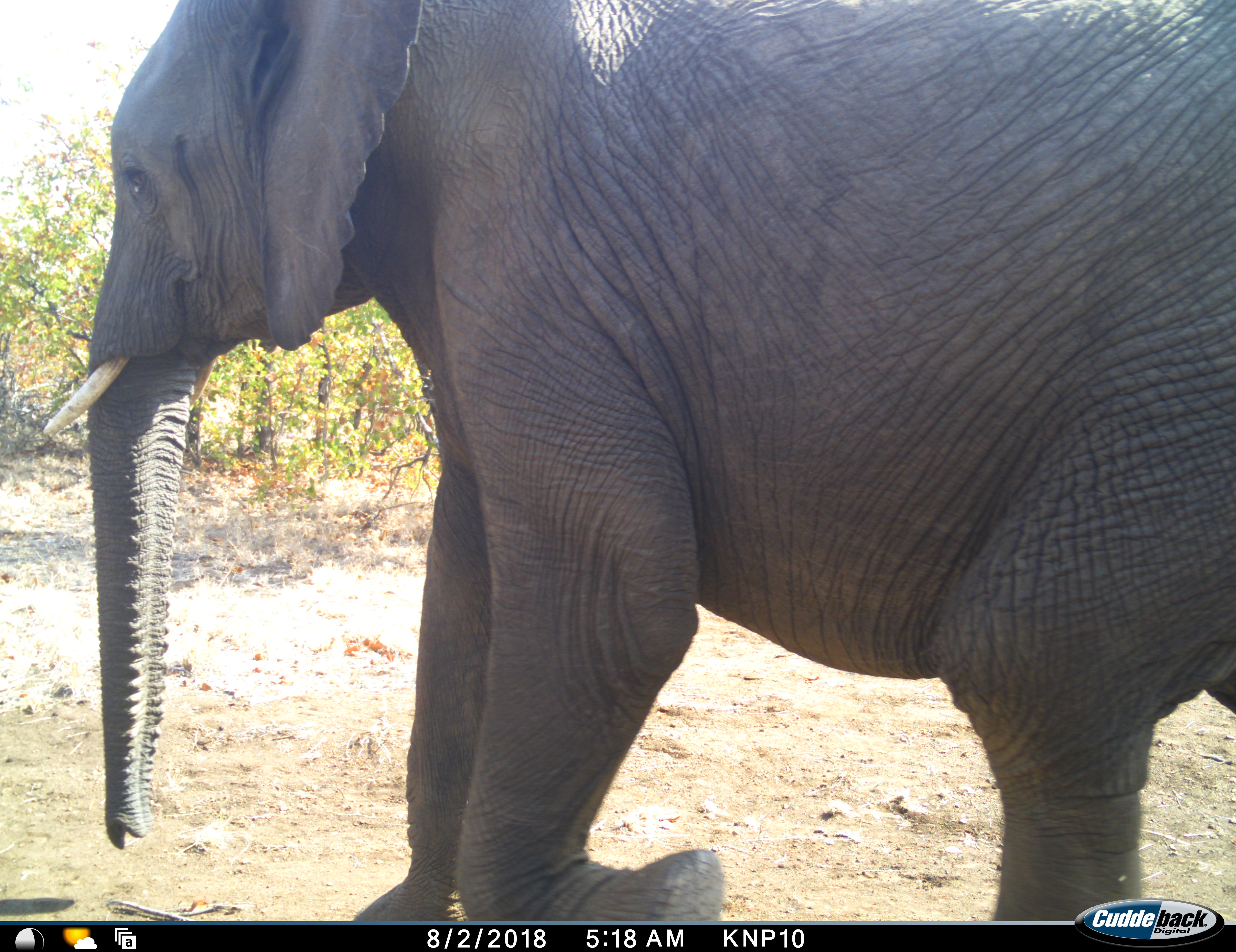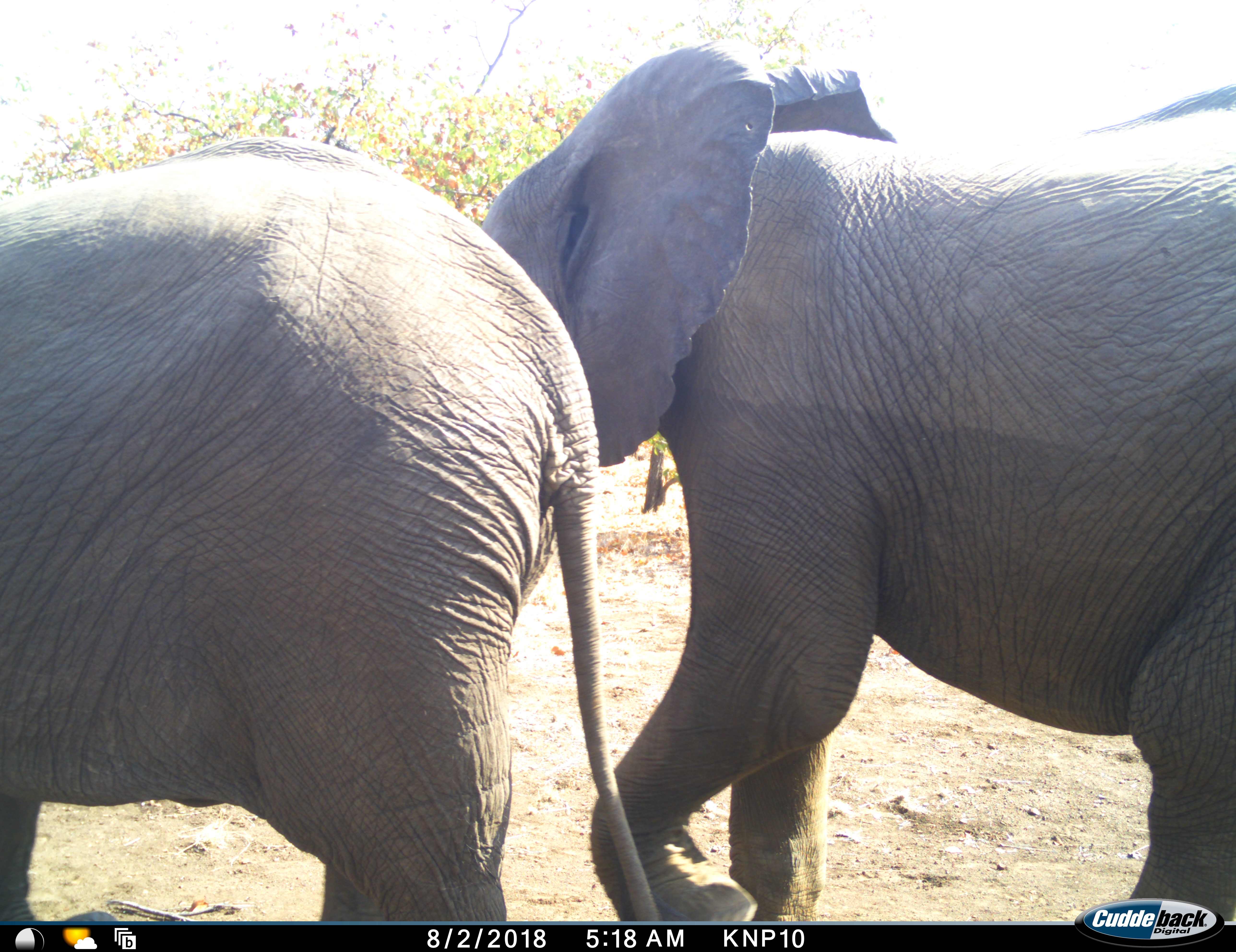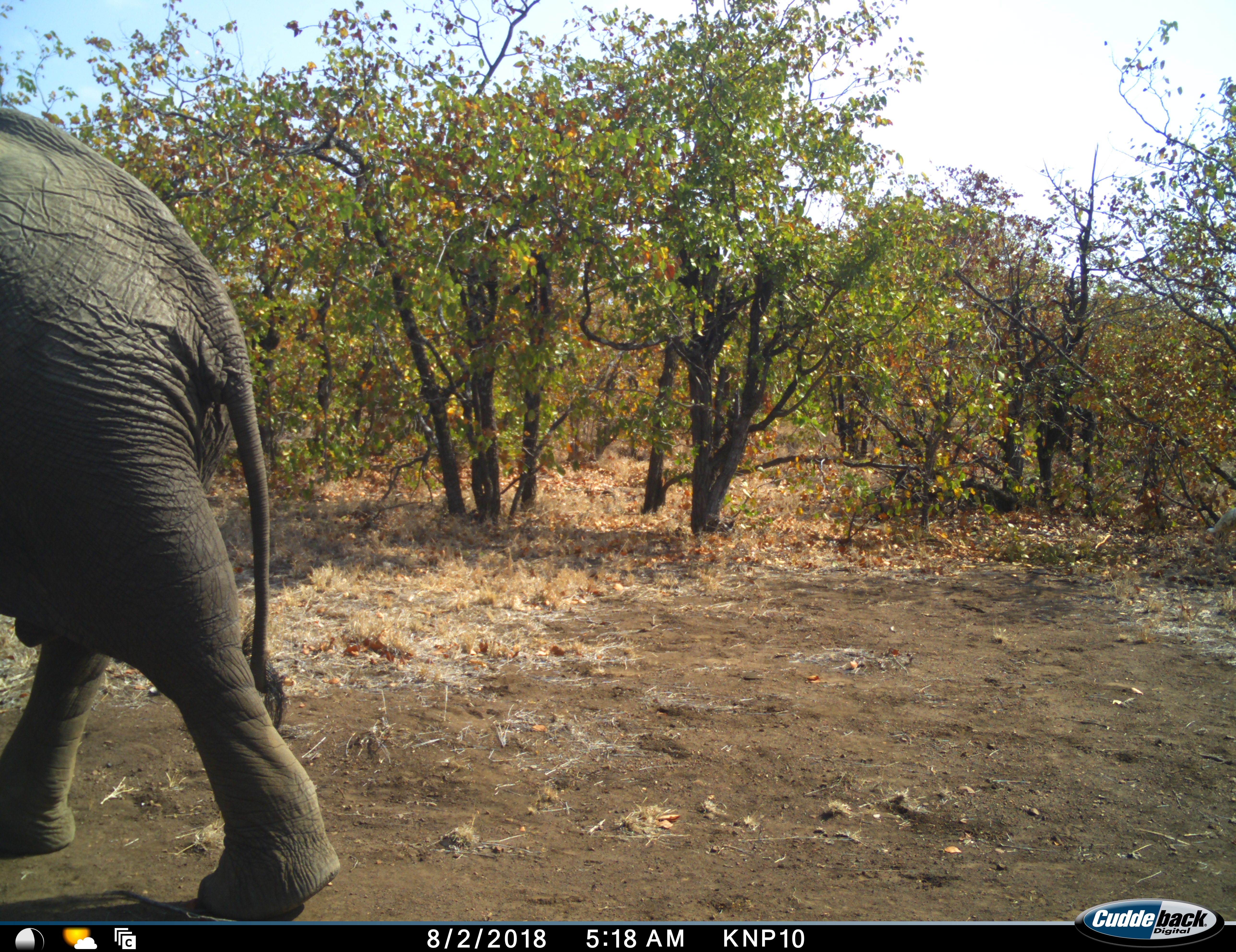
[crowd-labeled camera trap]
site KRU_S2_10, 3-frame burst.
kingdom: Animalia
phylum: Chordata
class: Mammalia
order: Proboscidea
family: Elephantidae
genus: Loxodonta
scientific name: Loxodonta africana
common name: african bush elephant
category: elephant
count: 1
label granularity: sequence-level